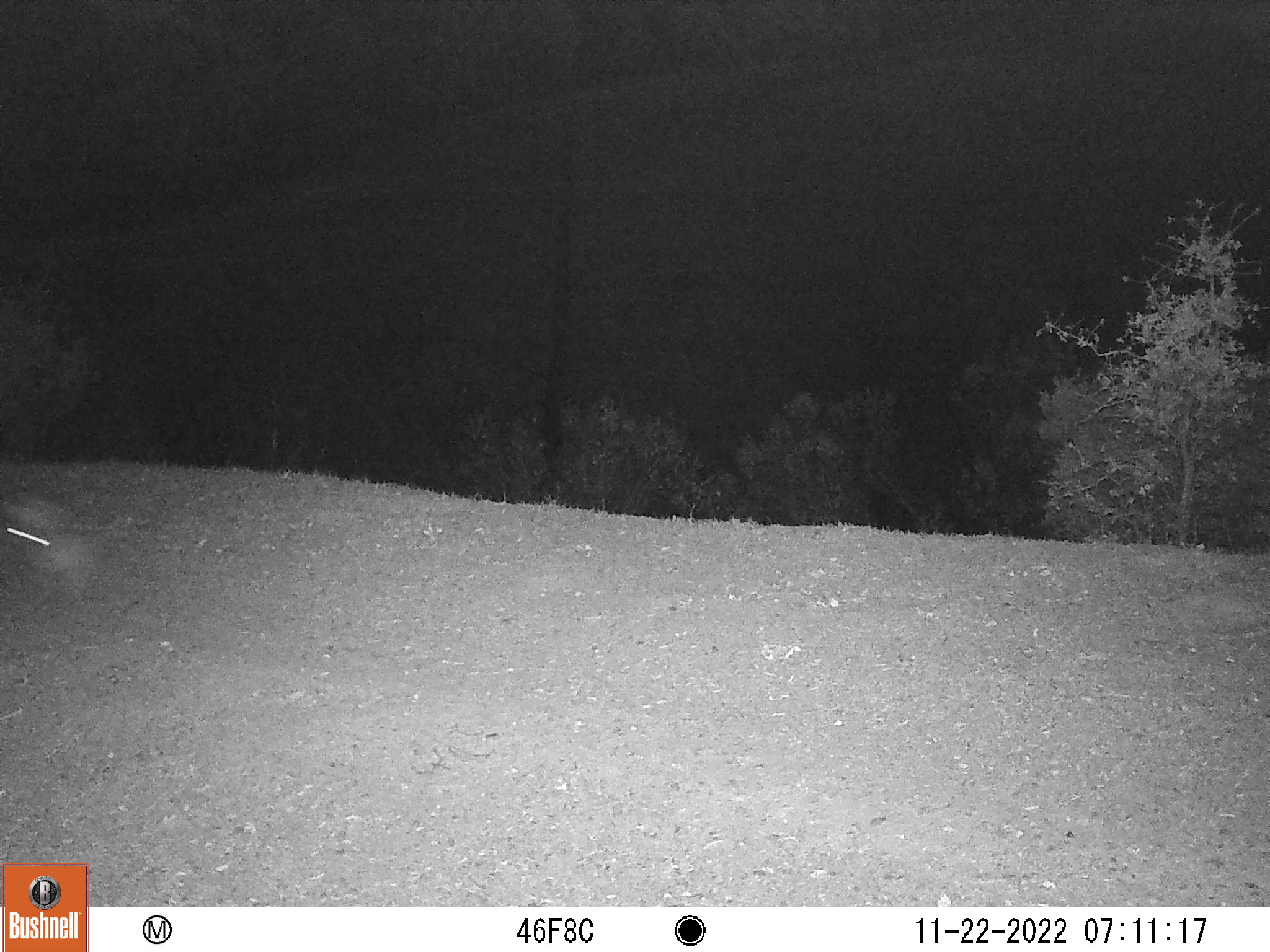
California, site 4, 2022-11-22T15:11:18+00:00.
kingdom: Animalia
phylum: Chordata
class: Mammalia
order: Lagomorpha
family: Leporidae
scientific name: Leporidae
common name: rabbit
Rabbit (Leporidae).